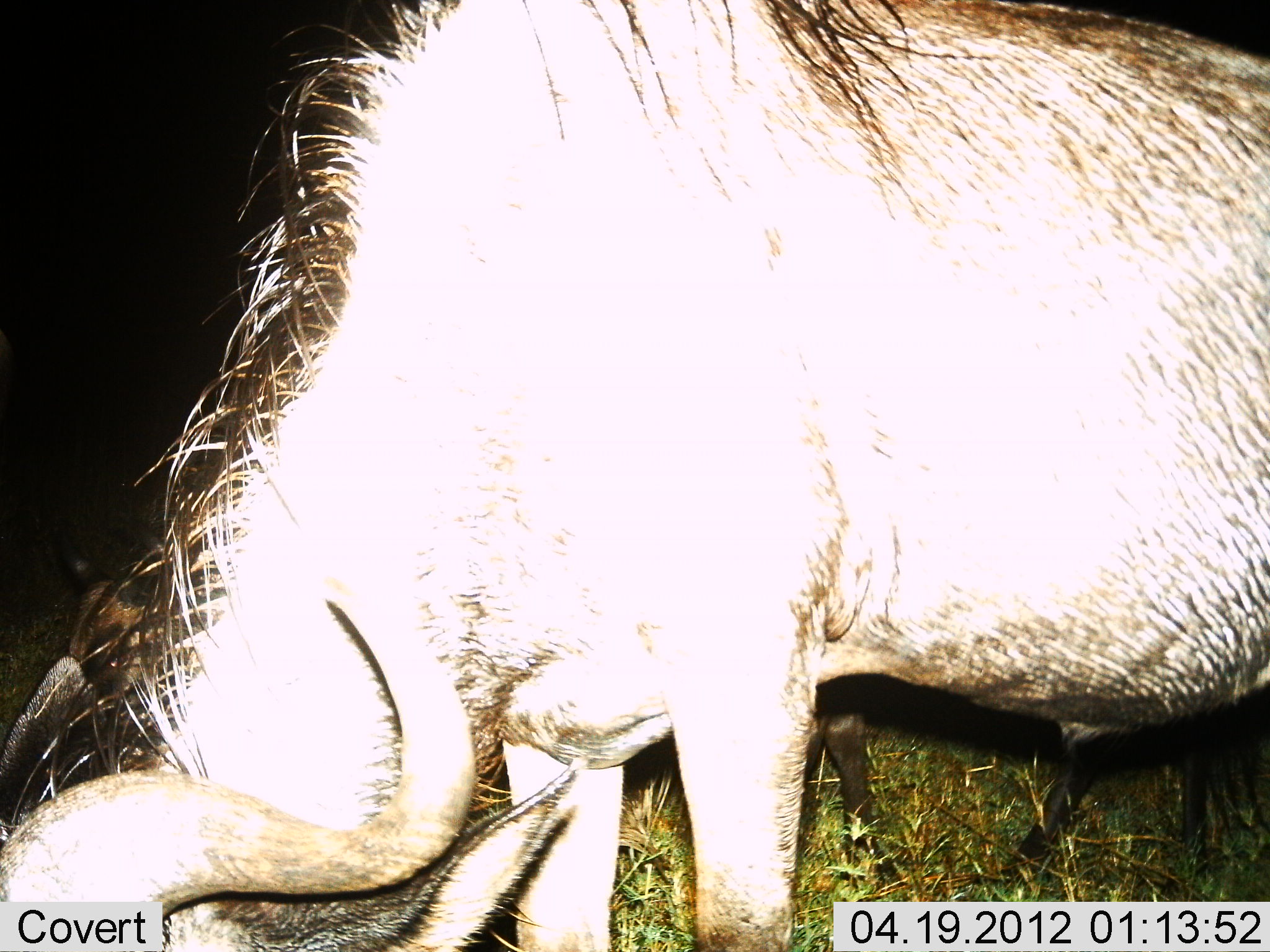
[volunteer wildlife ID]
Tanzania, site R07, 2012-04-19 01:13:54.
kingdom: Animalia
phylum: Chordata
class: Mammalia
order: Artiodactyla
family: Bovidae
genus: Connochaetes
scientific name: Connochaetes taurinus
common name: blue wildebeest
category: wildebeest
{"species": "wildebeest (blue wildebeest) (Connochaetes taurinus)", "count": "1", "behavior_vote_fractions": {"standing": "47%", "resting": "0%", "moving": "6%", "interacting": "0%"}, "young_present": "6%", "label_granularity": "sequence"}